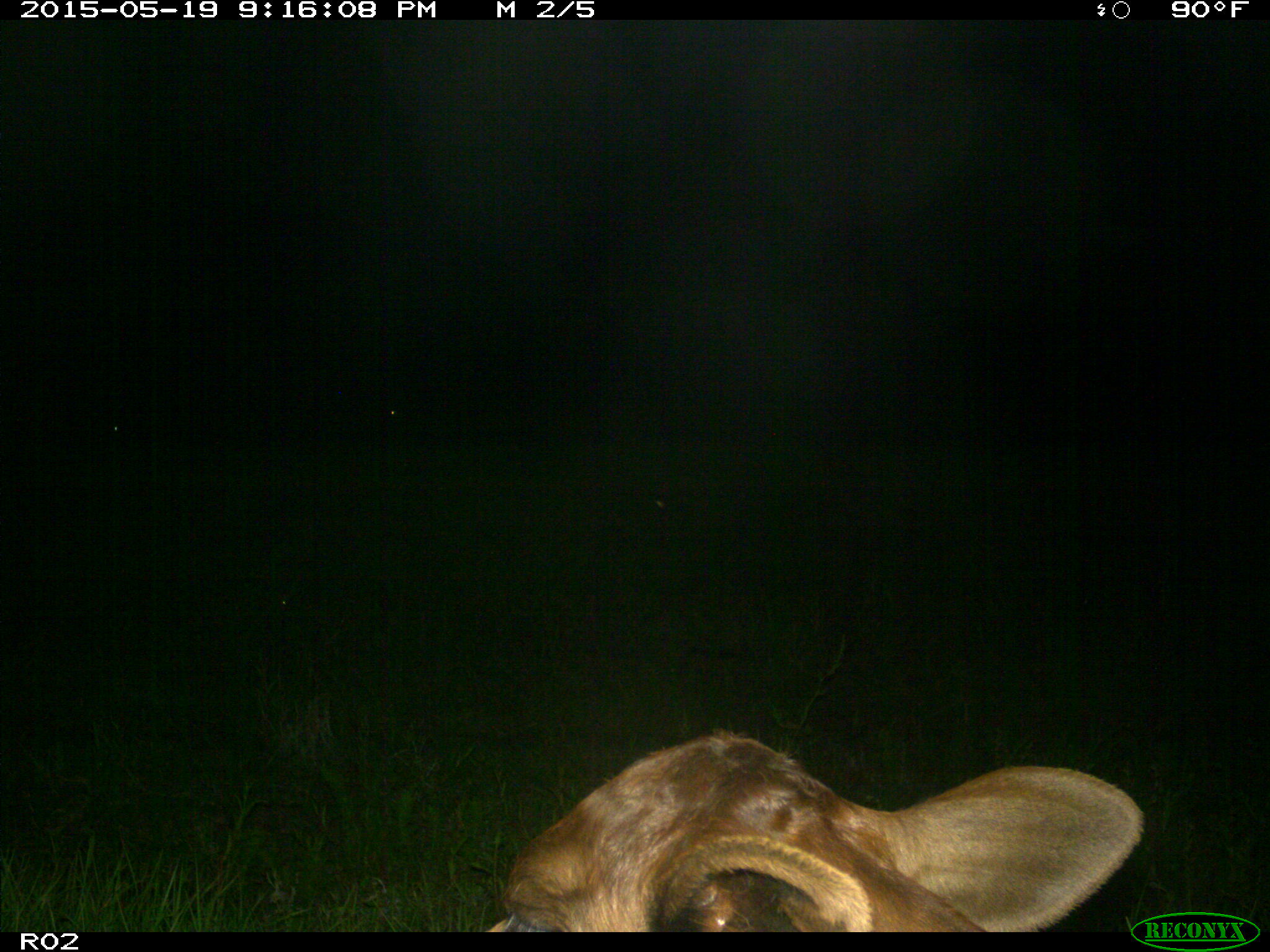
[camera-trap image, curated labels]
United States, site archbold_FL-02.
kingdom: Animalia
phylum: Chordata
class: Mammalia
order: Artiodactyla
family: Bovidae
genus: Bos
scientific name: Bos taurus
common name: domestic cow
Bos taurus (domestic cow).